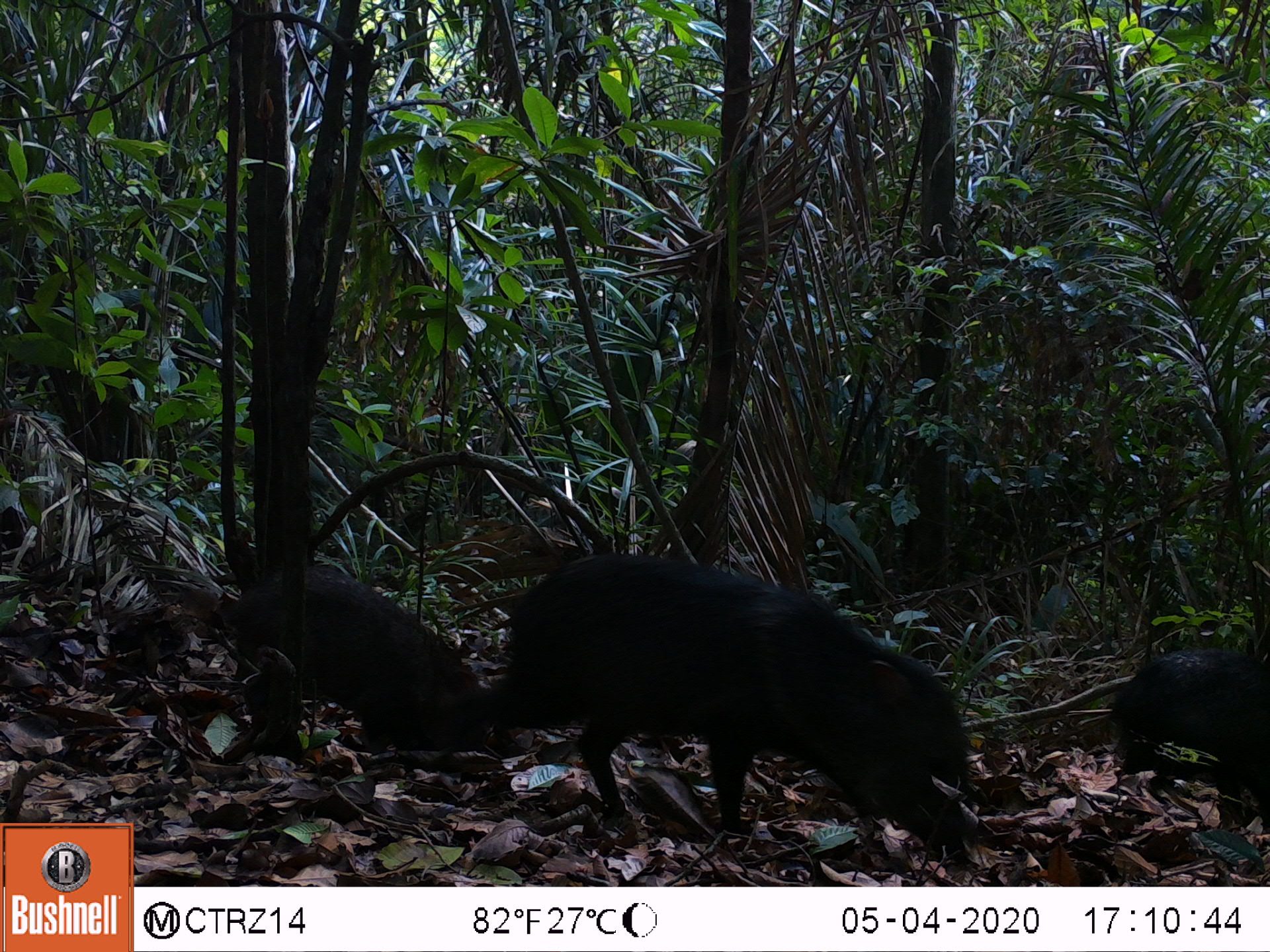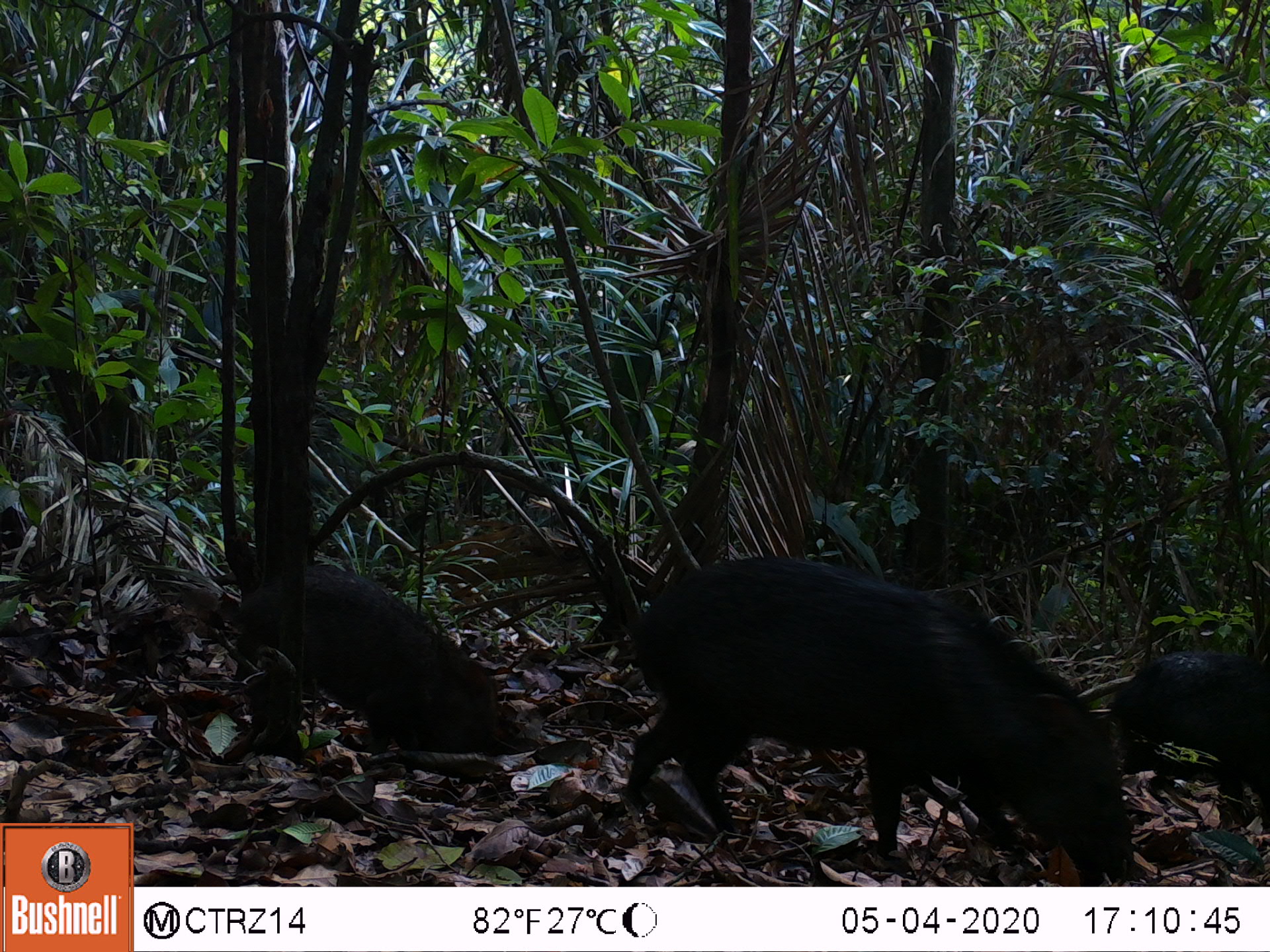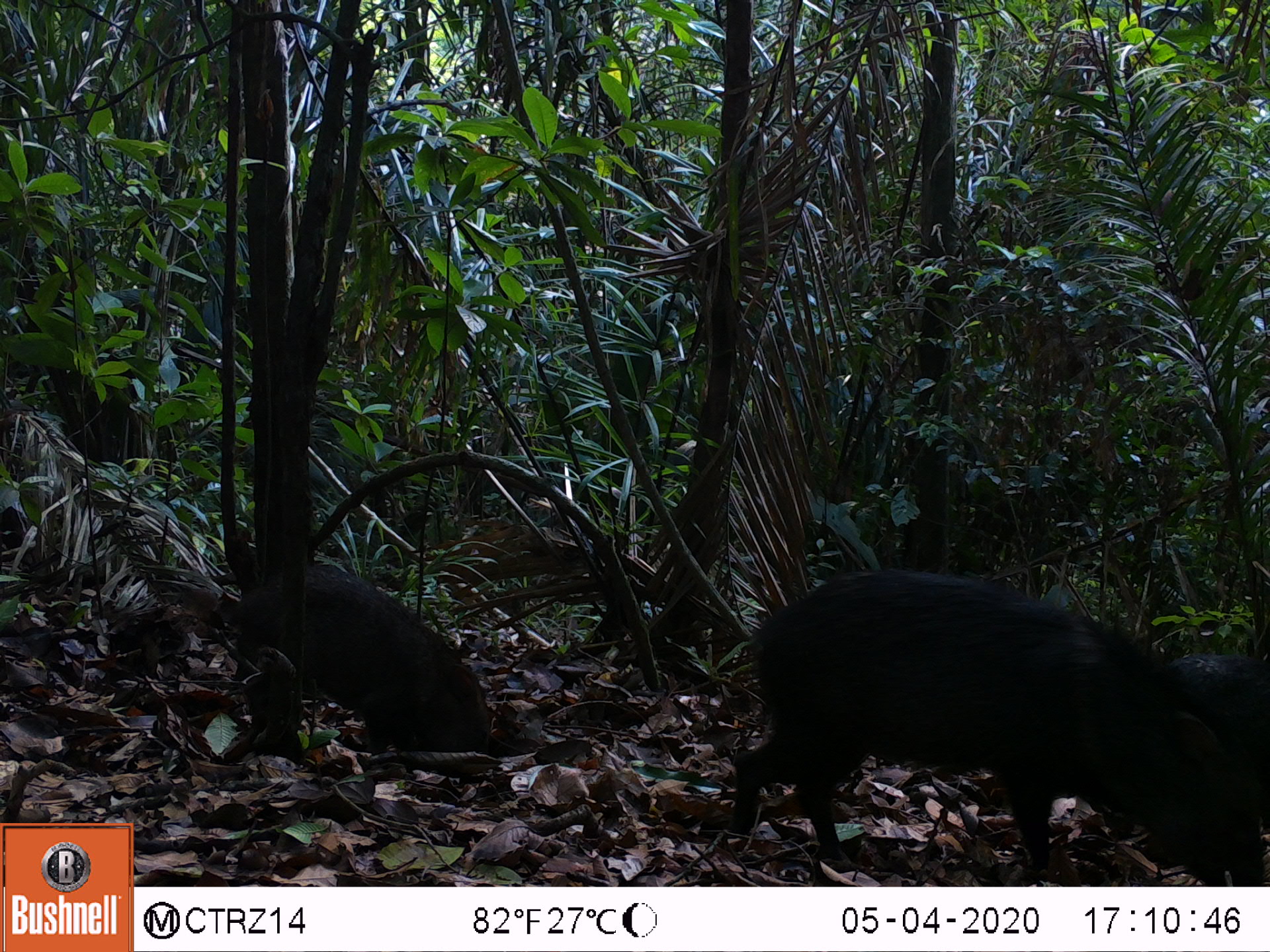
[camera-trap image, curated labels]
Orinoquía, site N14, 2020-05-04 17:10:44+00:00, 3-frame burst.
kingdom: Animalia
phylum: Chordata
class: Mammalia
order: Artiodactyla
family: Tayassuidae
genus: Pecari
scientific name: Pecari tajacu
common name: collared peccary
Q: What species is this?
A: Collared peccary (Pecari tajacu).